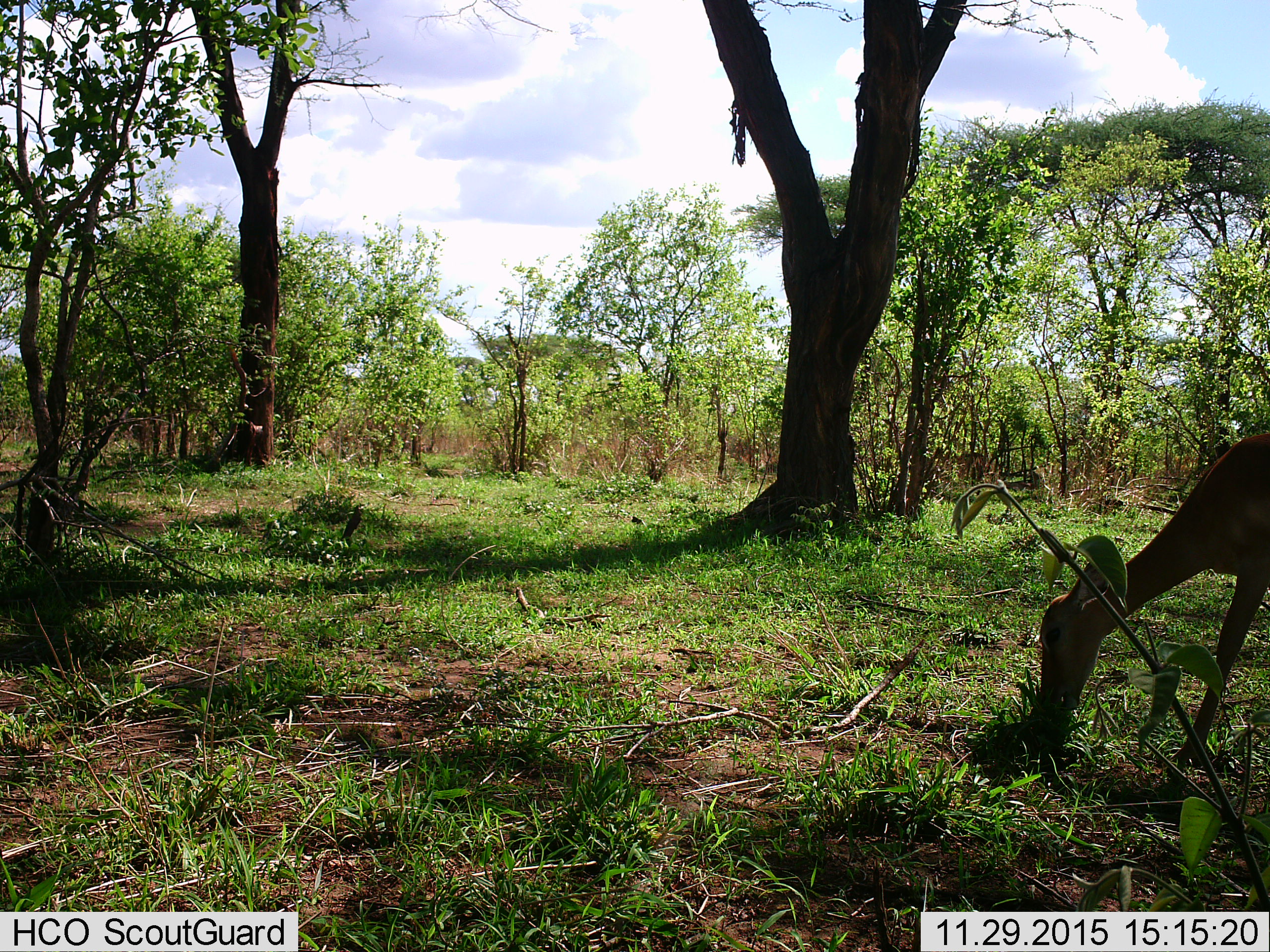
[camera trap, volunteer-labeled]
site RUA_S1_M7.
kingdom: Animalia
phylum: Chordata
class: Mammalia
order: Artiodactyla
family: Bovidae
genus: Aepyceros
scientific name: Aepyceros melampus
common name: impala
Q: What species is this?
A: Impala (Aepyceros melampus).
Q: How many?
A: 1.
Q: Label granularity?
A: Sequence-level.